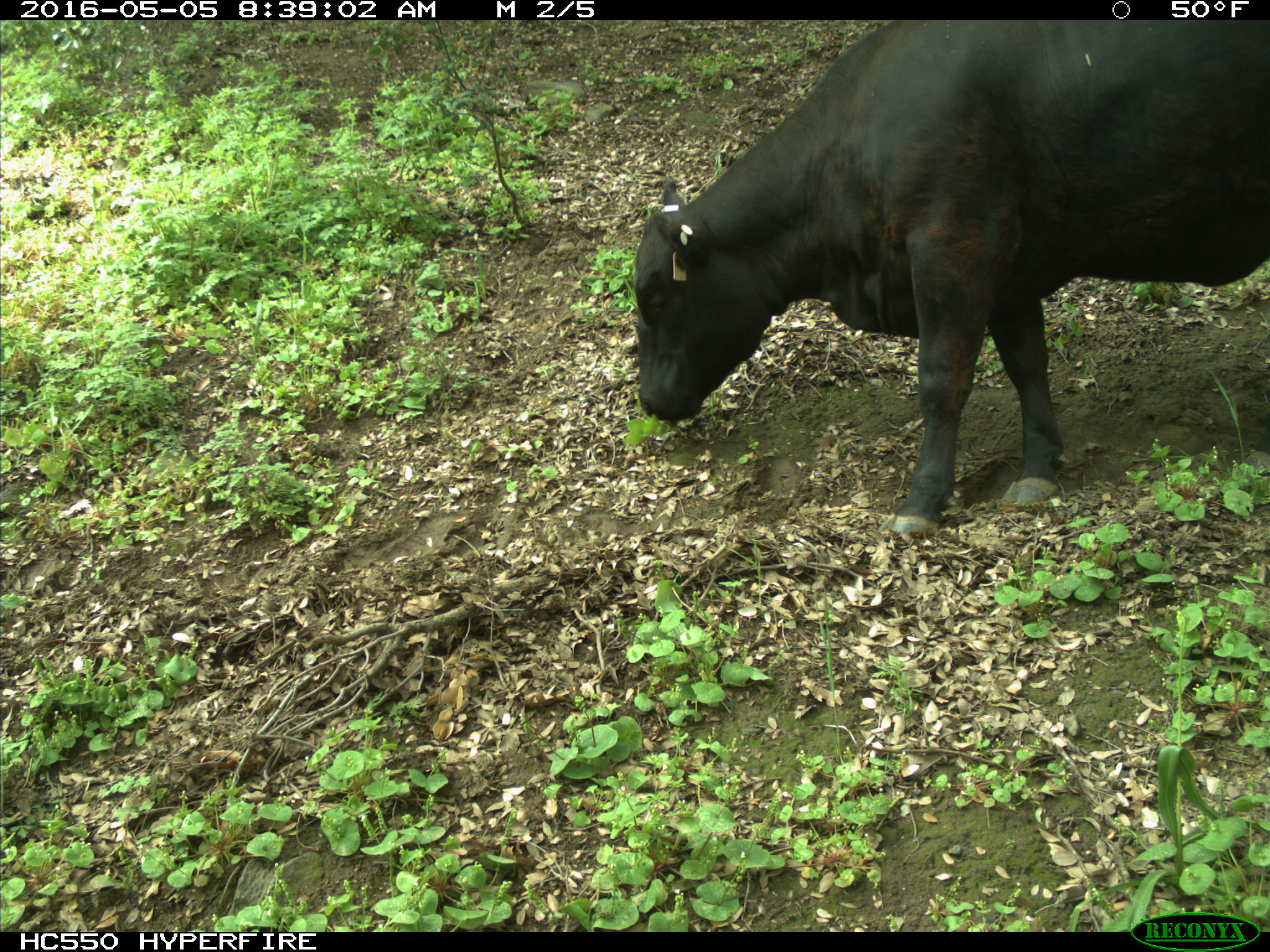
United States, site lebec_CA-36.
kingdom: Animalia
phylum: Chordata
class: Mammalia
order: Artiodactyla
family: Bovidae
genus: Bos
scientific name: Bos taurus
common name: domestic cow